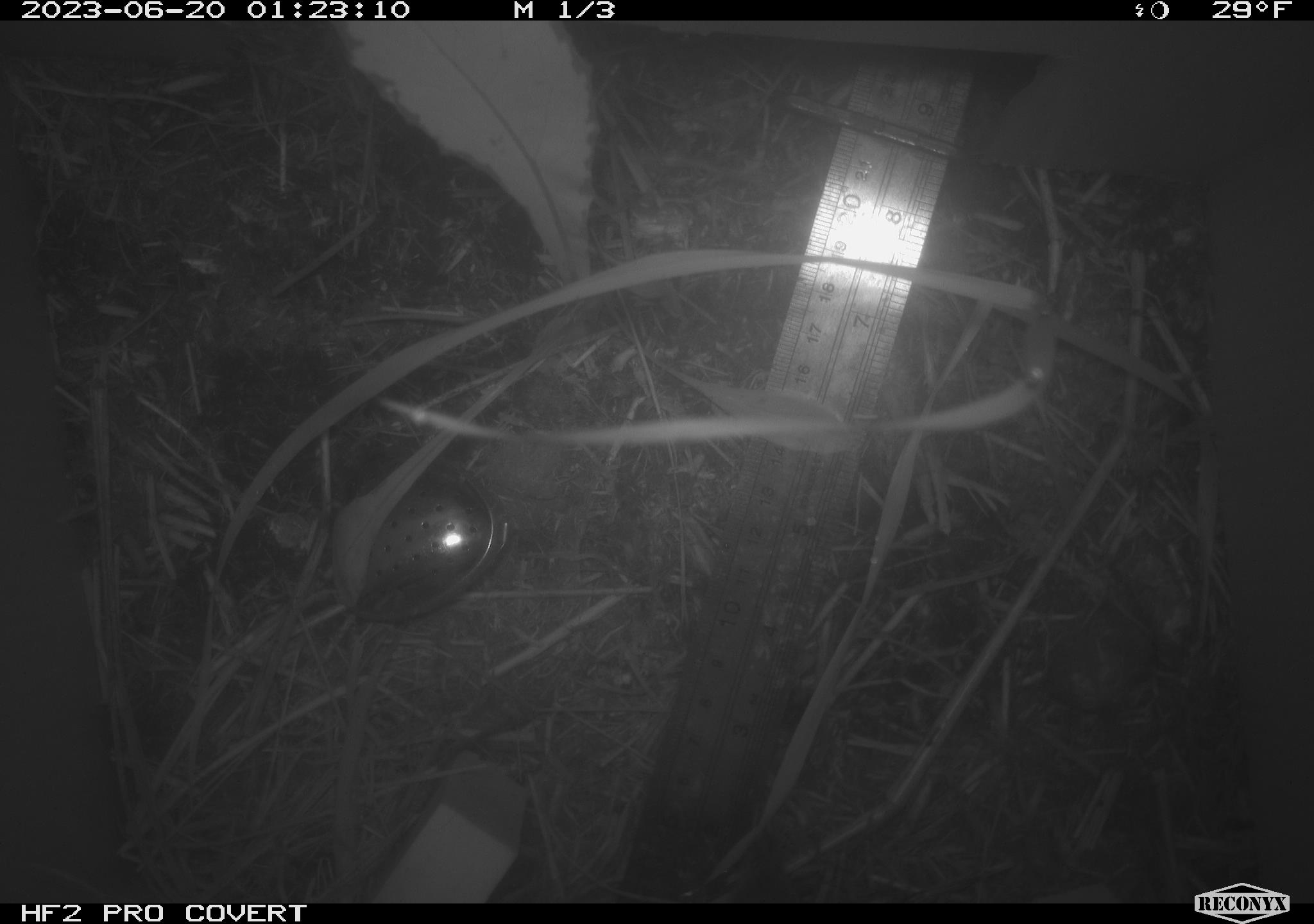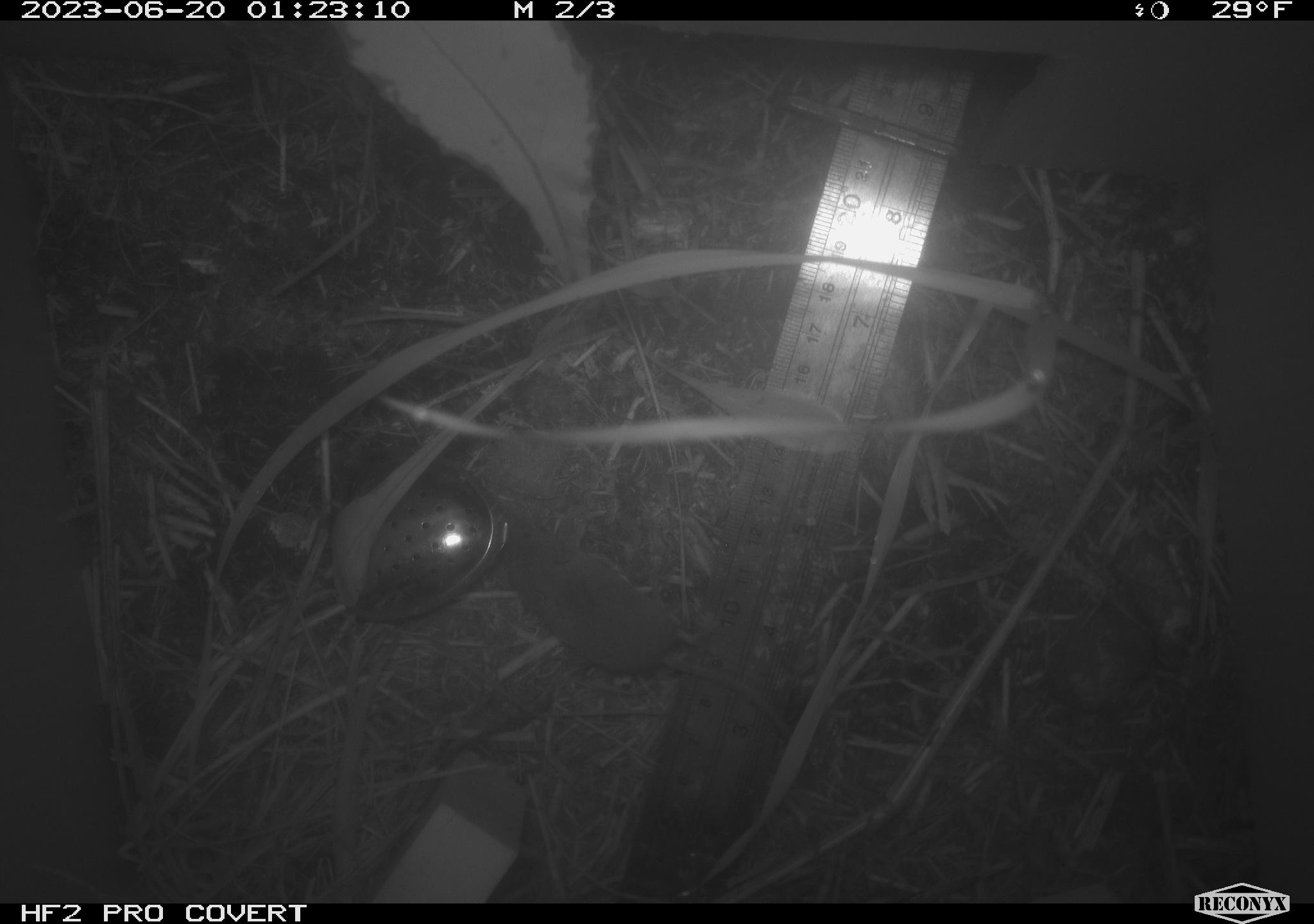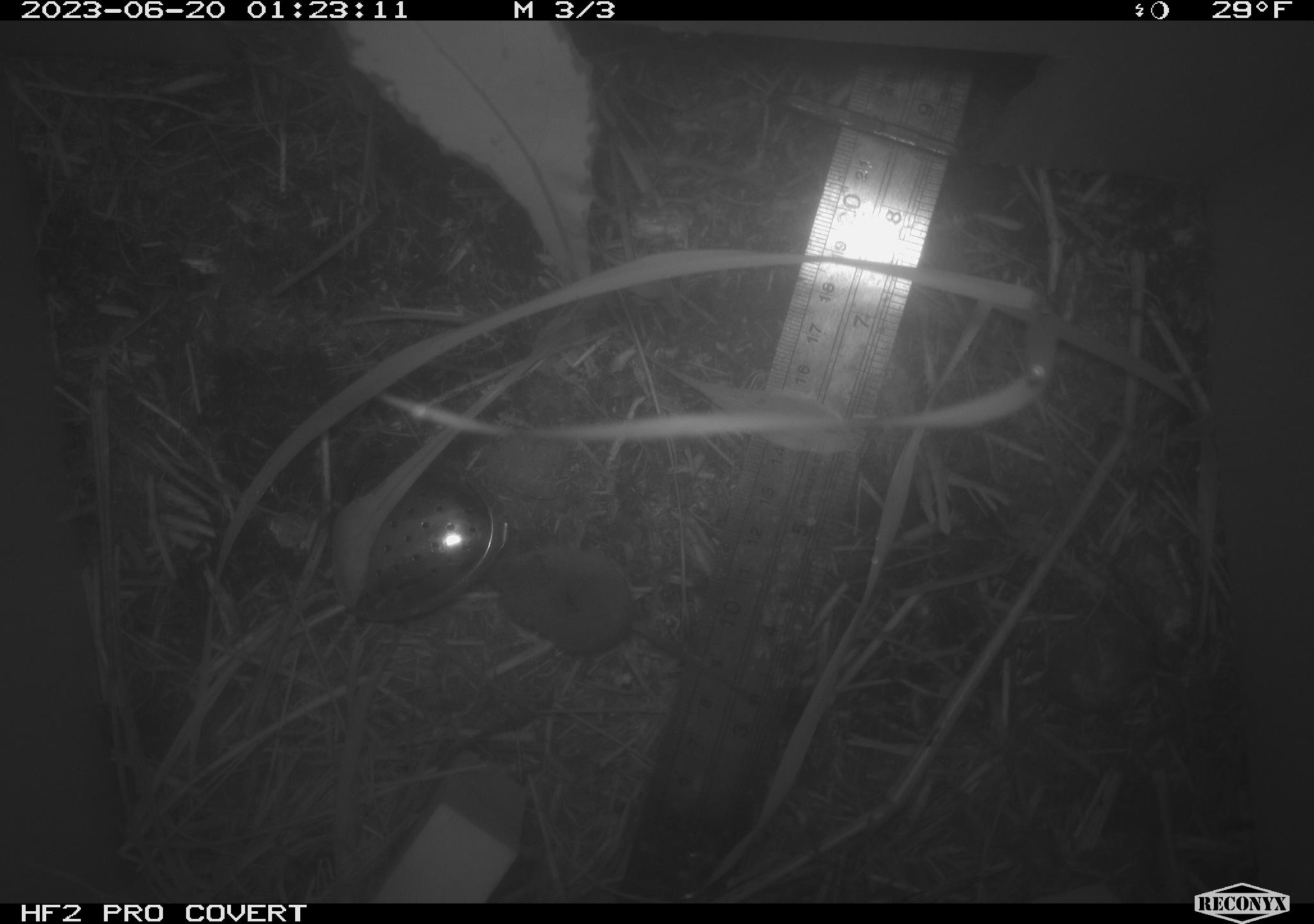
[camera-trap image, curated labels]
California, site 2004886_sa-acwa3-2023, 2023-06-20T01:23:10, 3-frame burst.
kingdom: Animalia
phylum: Chordata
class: Mammalia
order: Eulipotyphla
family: Soricidae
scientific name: Soricidae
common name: shrews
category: soricidae family